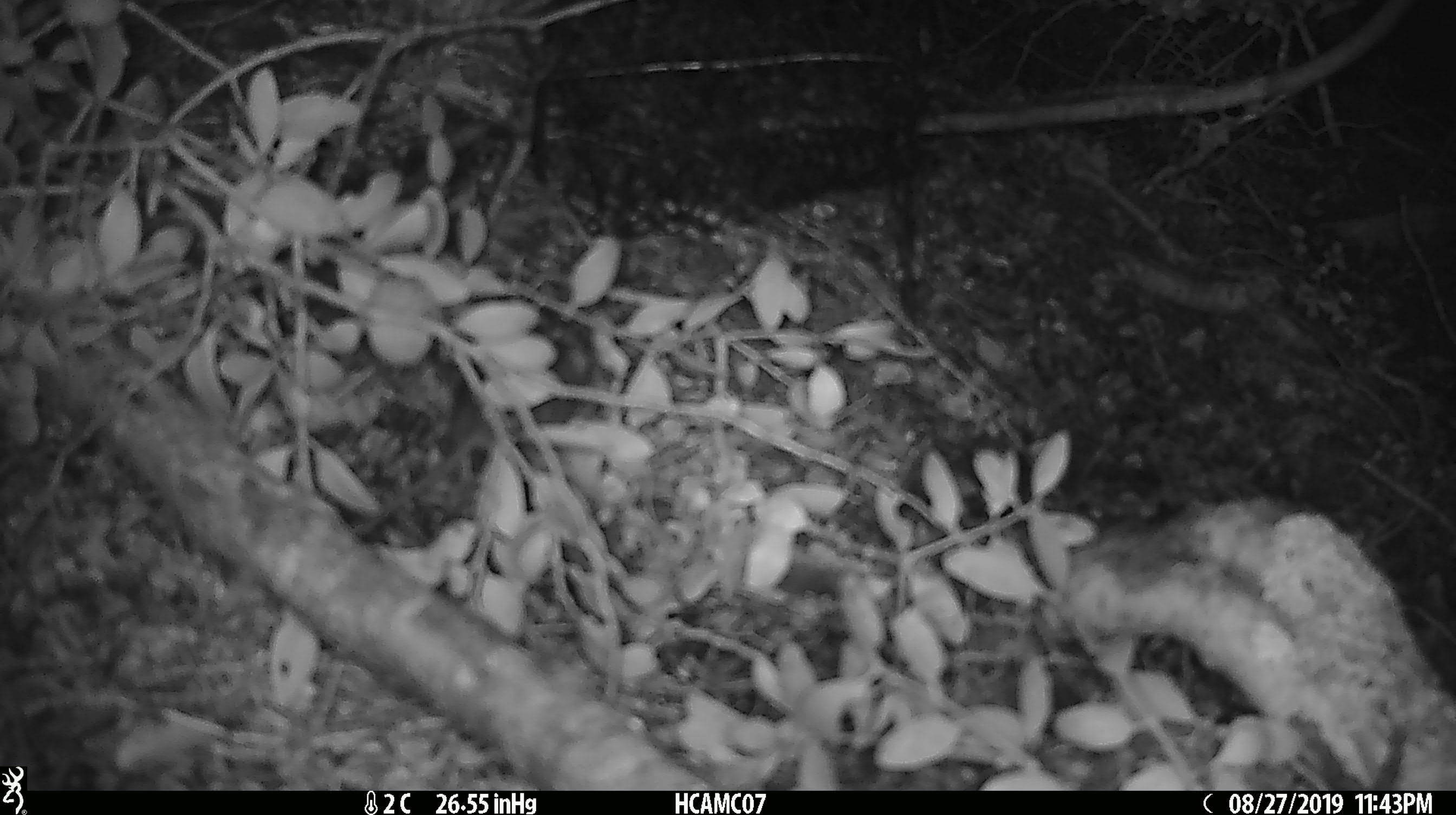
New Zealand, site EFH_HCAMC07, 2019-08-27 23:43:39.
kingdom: Animalia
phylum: Chordata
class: Mammalia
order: Rodentia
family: Muridae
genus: Mus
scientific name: Mus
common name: mouse